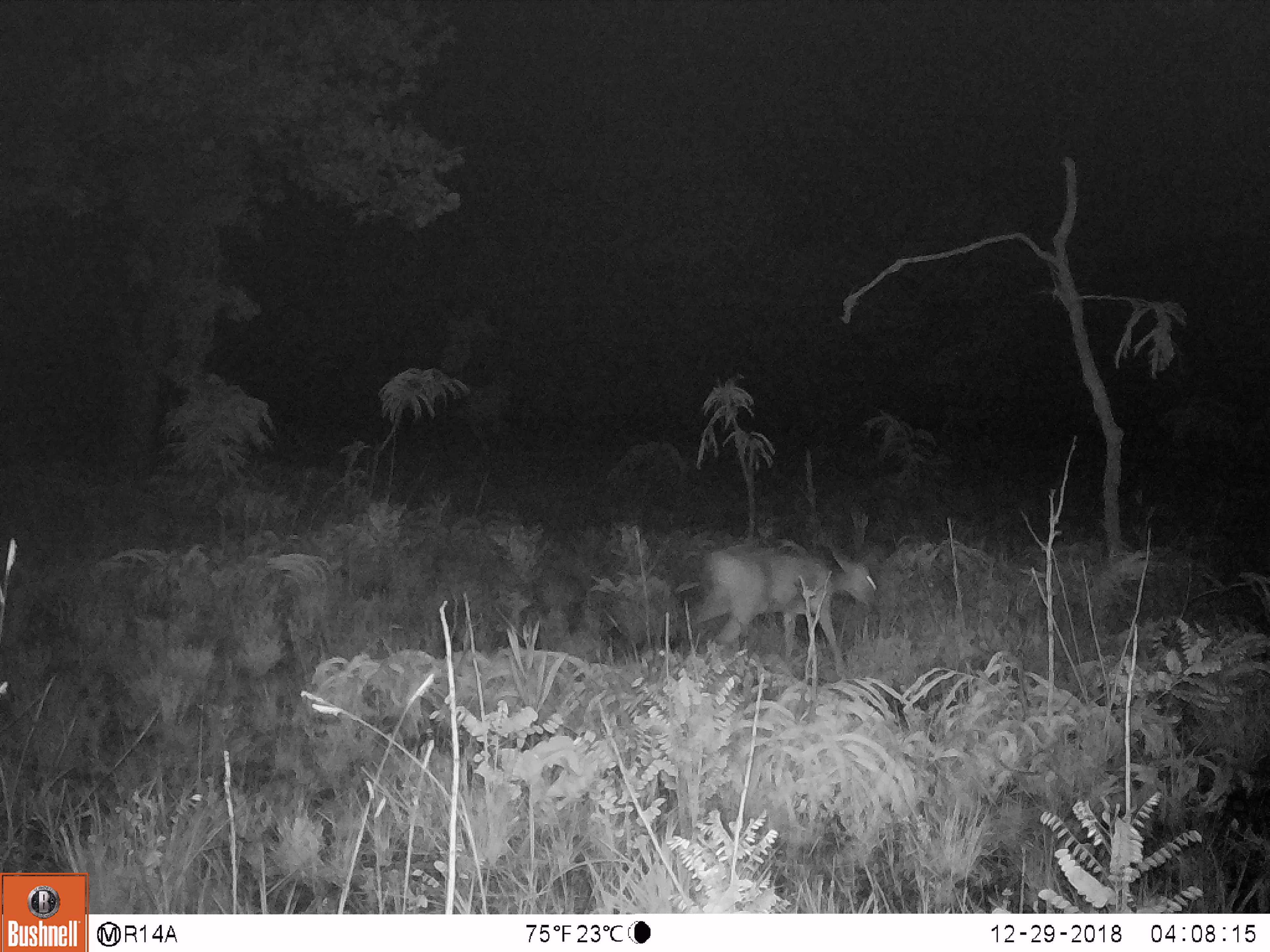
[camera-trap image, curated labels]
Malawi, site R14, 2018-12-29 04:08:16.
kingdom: Animalia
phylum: Chordata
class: Mammalia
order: Artiodactyla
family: Bovidae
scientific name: Antilopinae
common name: small antelope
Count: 1.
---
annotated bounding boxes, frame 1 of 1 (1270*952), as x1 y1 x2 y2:
small antelope: 681 543 885 679